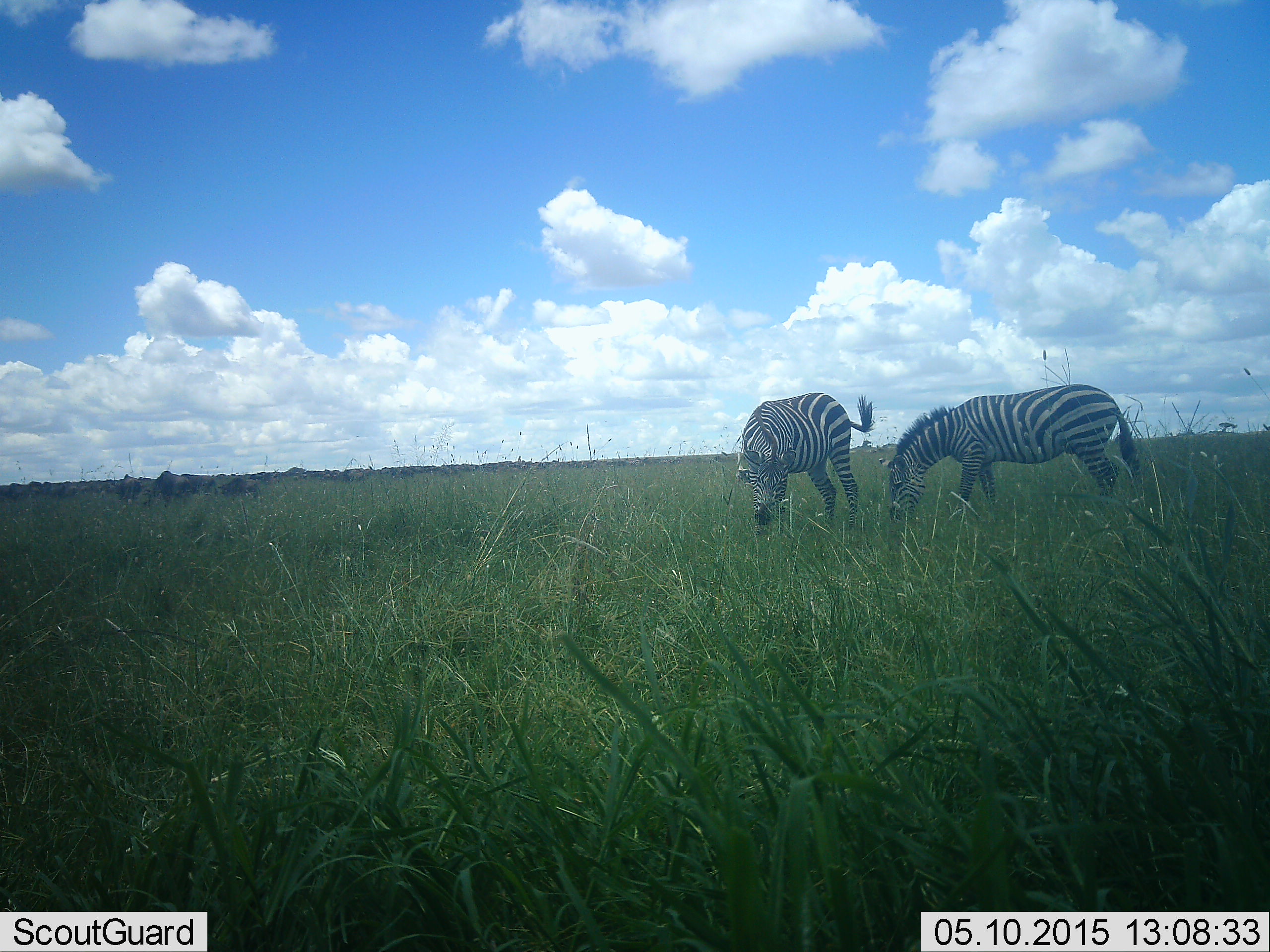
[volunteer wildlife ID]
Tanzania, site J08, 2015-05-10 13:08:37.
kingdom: Animalia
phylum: Chordata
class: Mammalia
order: Artiodactyla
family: Bovidae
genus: Connochaetes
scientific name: Connochaetes taurinus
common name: blue wildebeest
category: wildebeest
Wildebeest (blue wildebeest) (Connochaetes taurinus), count 11-50. Behavior (volunteer vote fractions): standing 40%, resting 20%, moving 0%, interacting 0%. Young present (vote fraction): 0%. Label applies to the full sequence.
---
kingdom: Animalia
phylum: Chordata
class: Mammalia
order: Perissodactyla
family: Equidae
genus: Equus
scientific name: Equus quagga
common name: plains zebra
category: zebra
Zebra (plains zebra) (Equus quagga), count 2. Behavior (volunteer vote fractions): standing 11%, resting 0%, moving 11%, interacting 0%. Young present (vote fraction): 0%. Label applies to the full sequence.